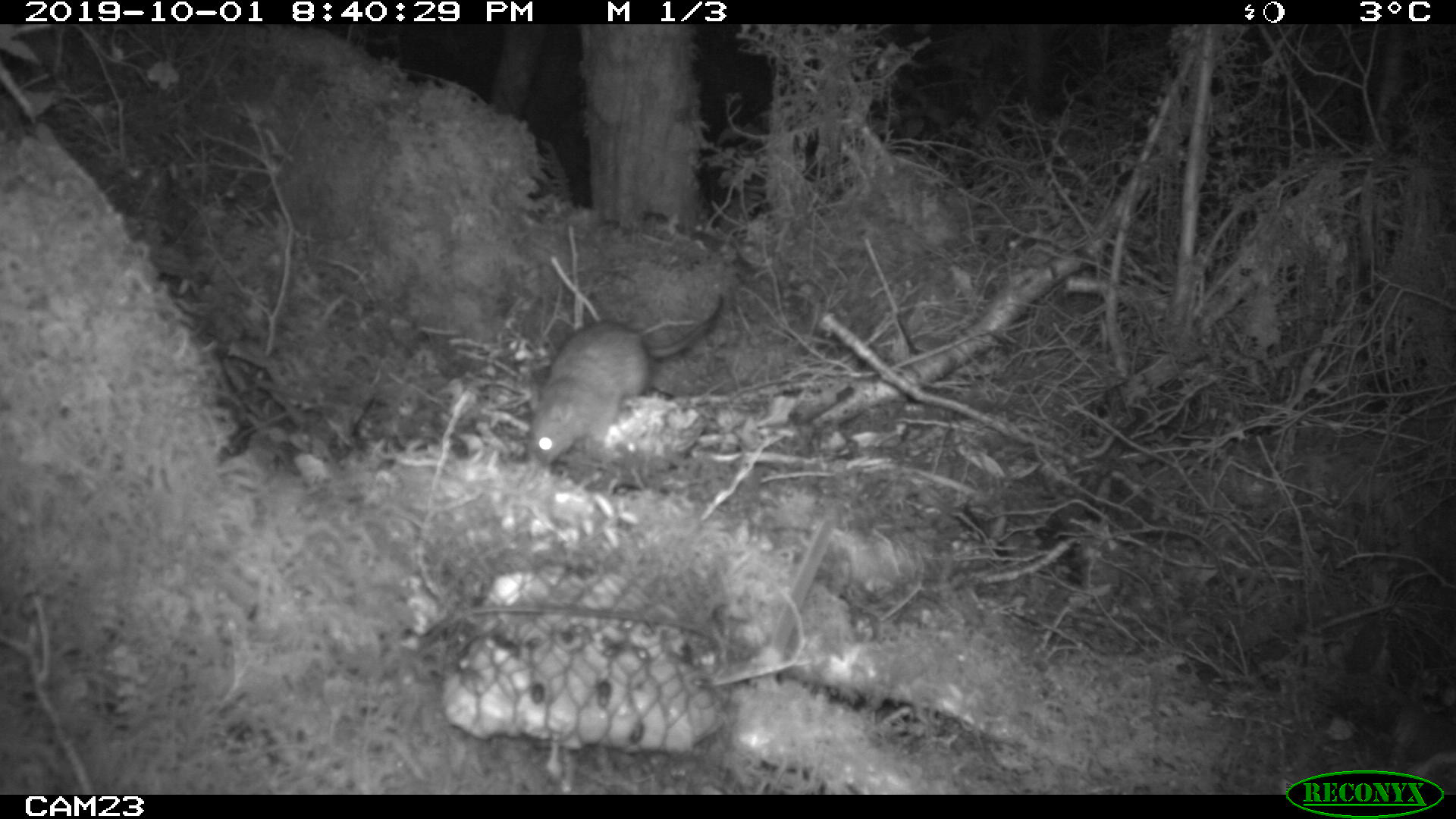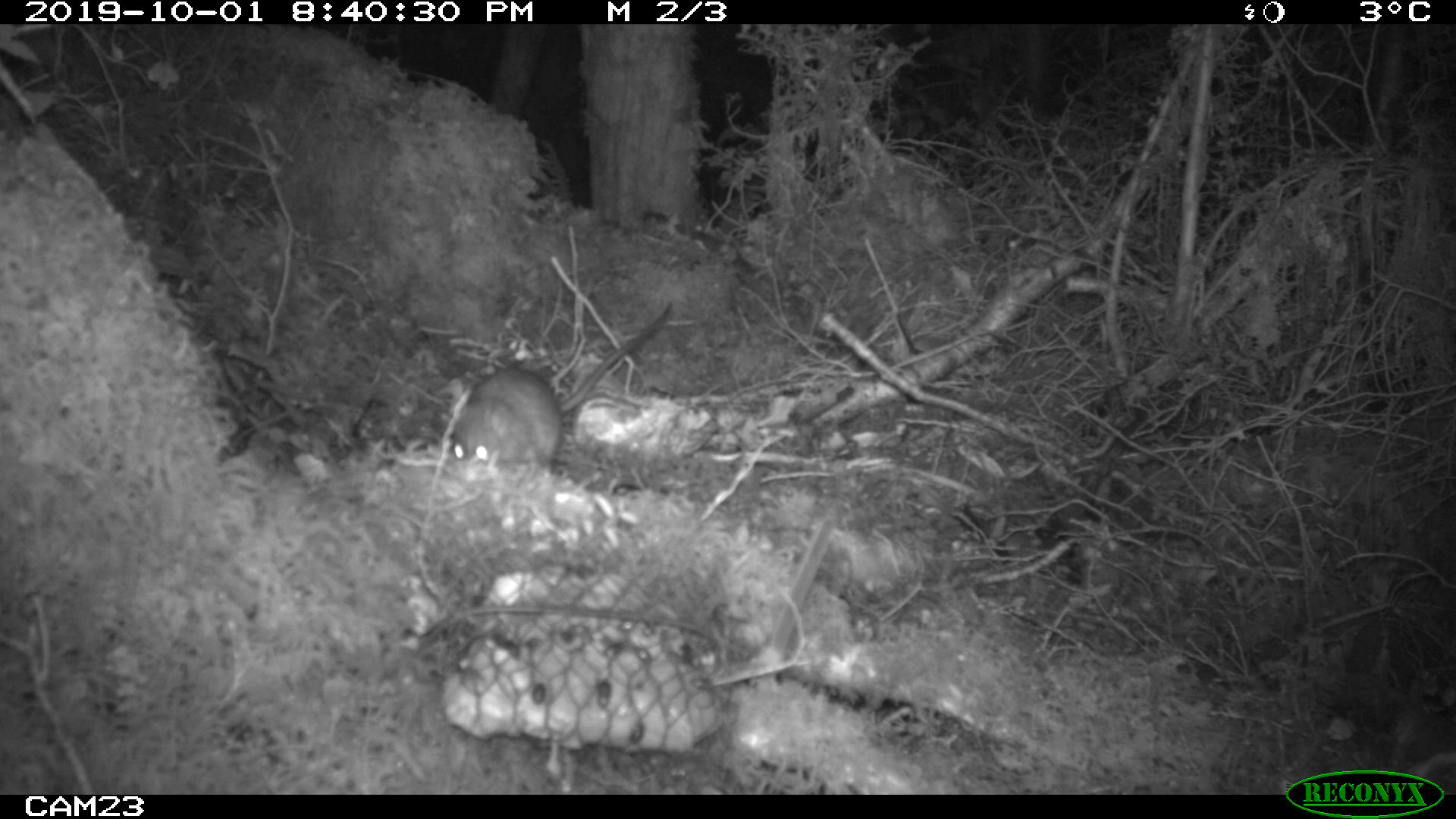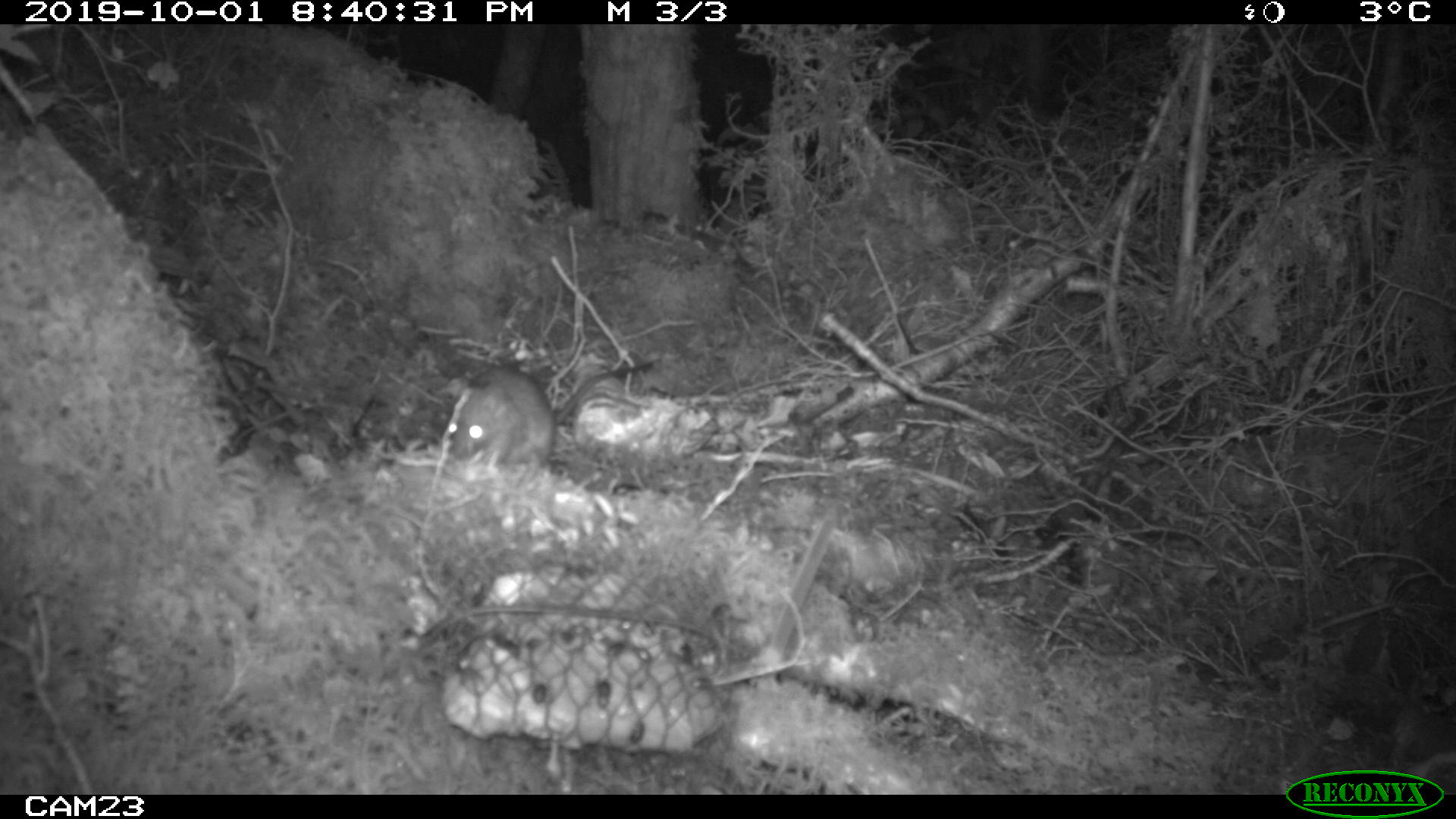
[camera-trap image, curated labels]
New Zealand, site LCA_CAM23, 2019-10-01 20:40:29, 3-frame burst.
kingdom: Animalia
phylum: Chordata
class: Mammalia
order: Rodentia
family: Muridae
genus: Rattus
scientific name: Rattus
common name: rat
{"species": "rat (Rattus)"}